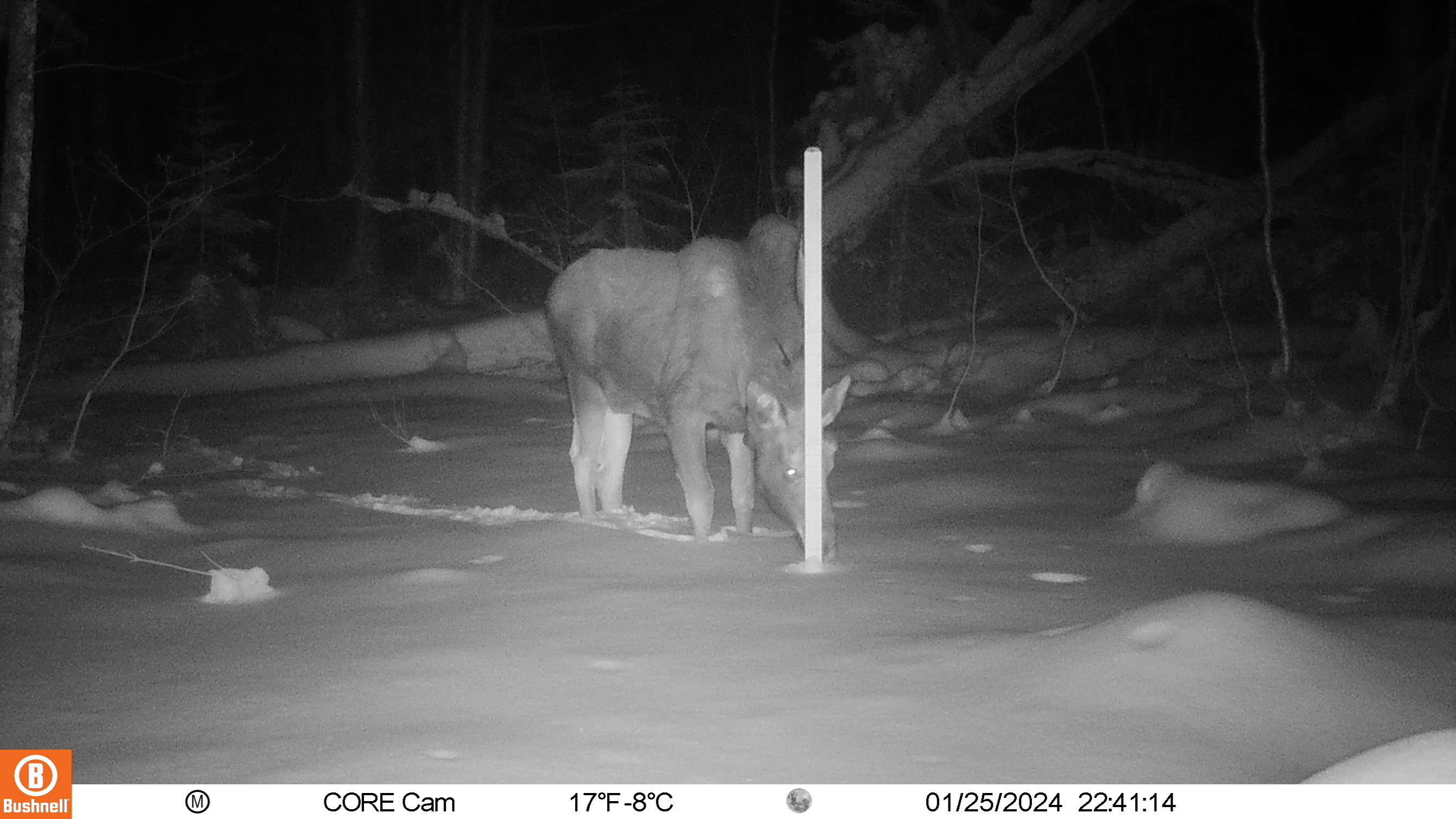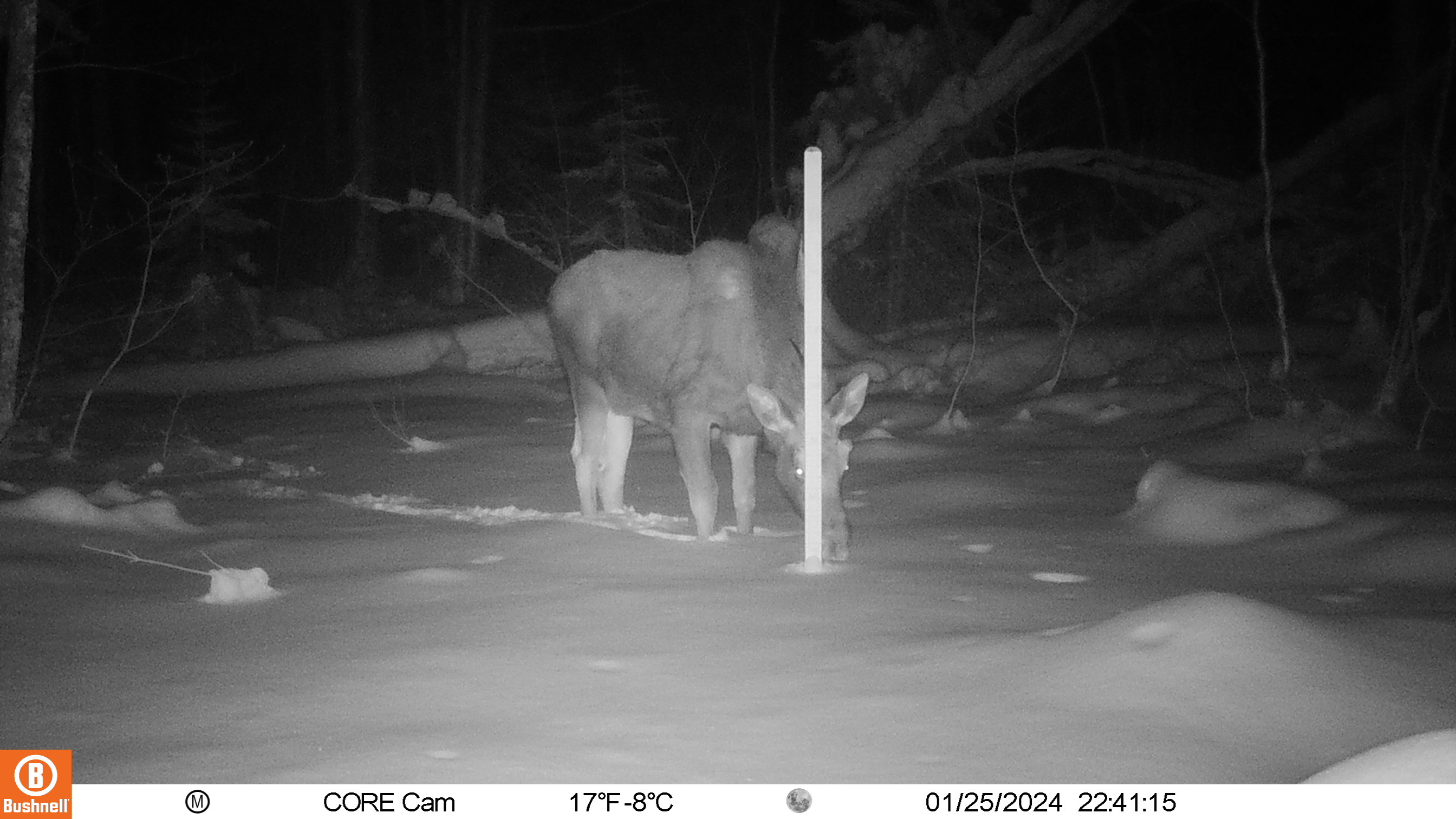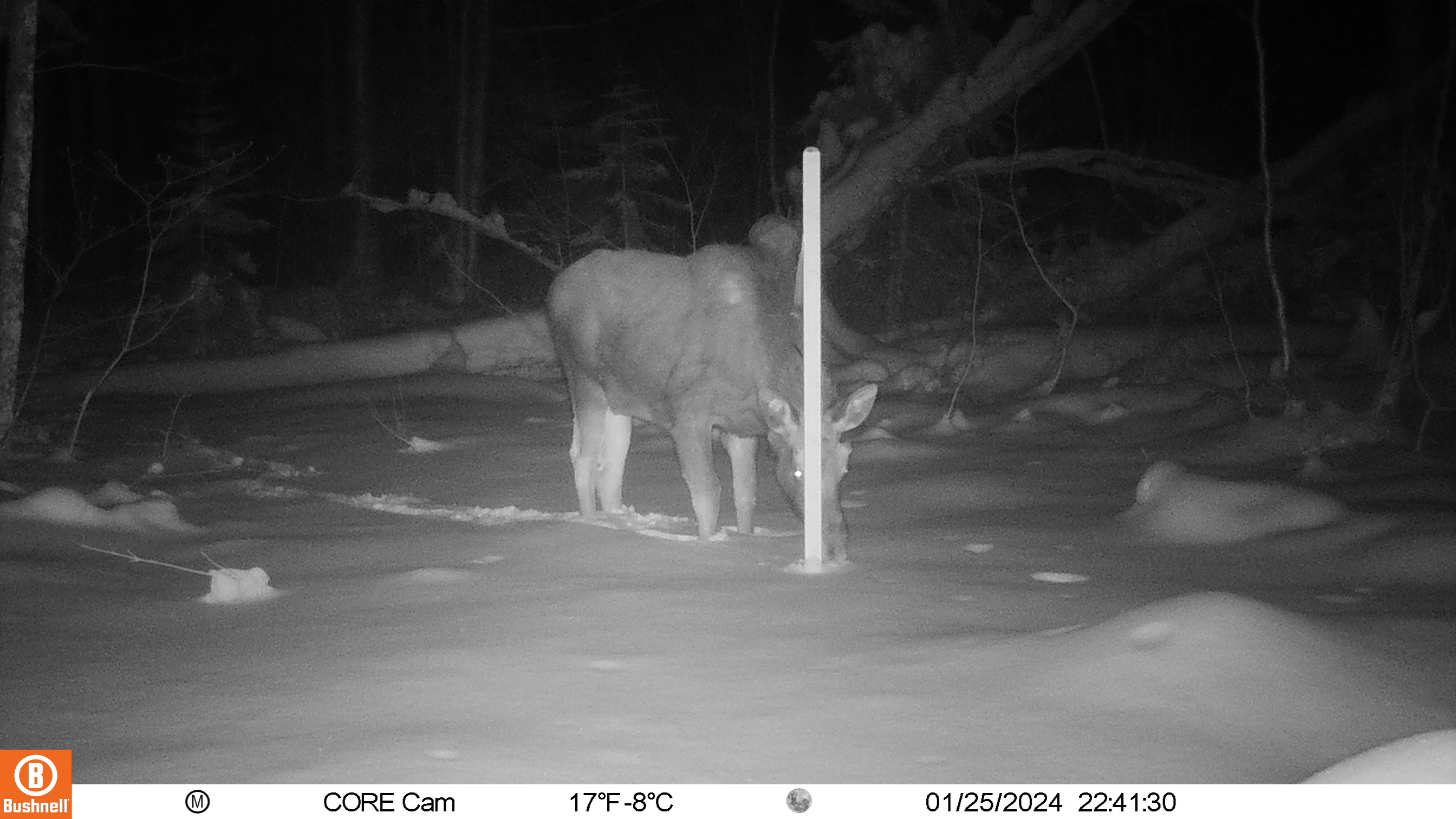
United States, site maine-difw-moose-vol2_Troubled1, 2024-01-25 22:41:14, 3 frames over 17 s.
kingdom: Animalia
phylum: Chordata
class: Mammalia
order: Artiodactyla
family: Cervidae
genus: Alces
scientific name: Alces alces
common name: moose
Moose (Alces alces).